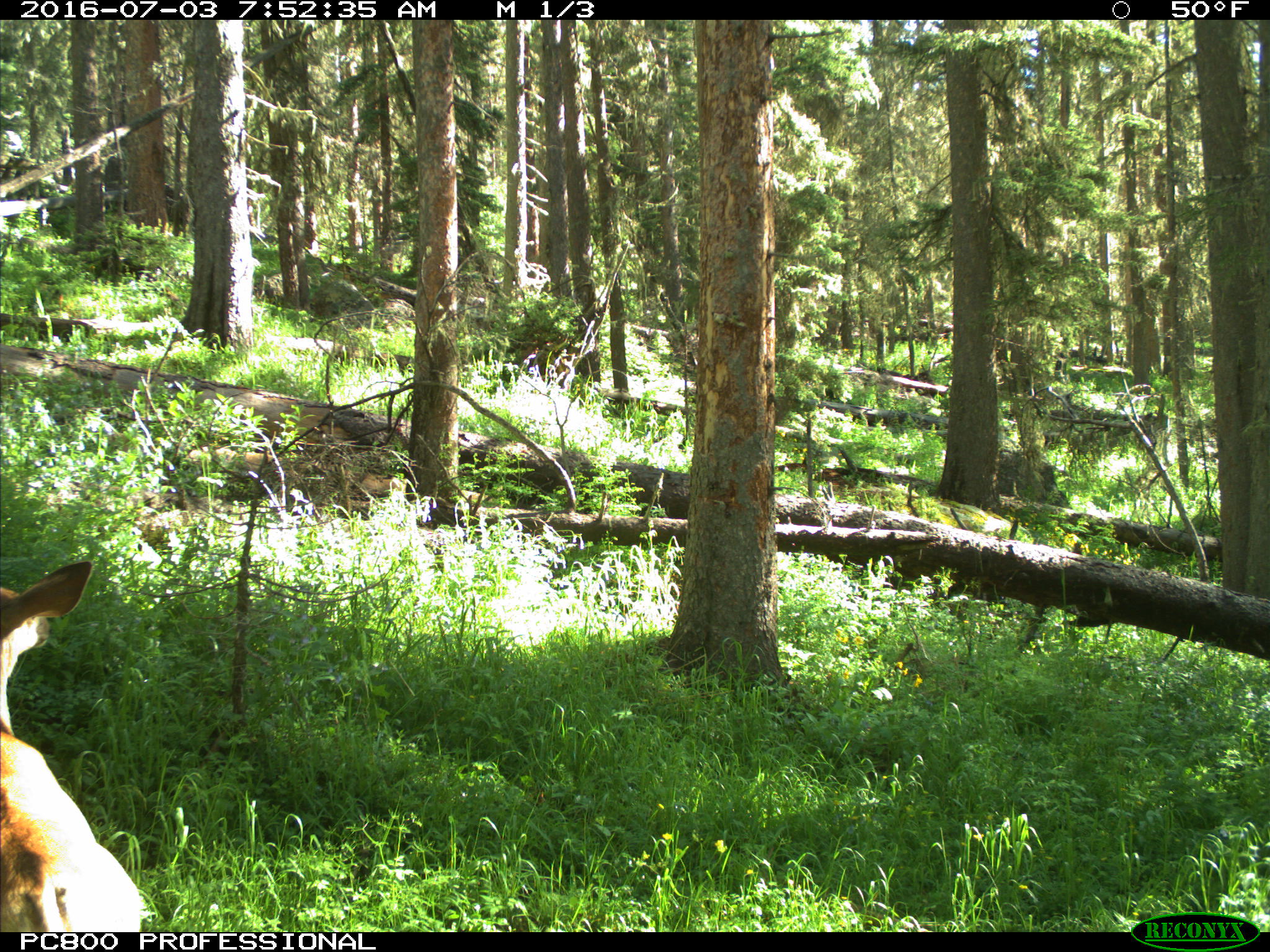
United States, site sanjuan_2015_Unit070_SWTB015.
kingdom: Animalia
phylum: Chordata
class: Mammalia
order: Artiodactyla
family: Cervidae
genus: Odocoileus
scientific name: Odocoileus hemionus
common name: mule deer